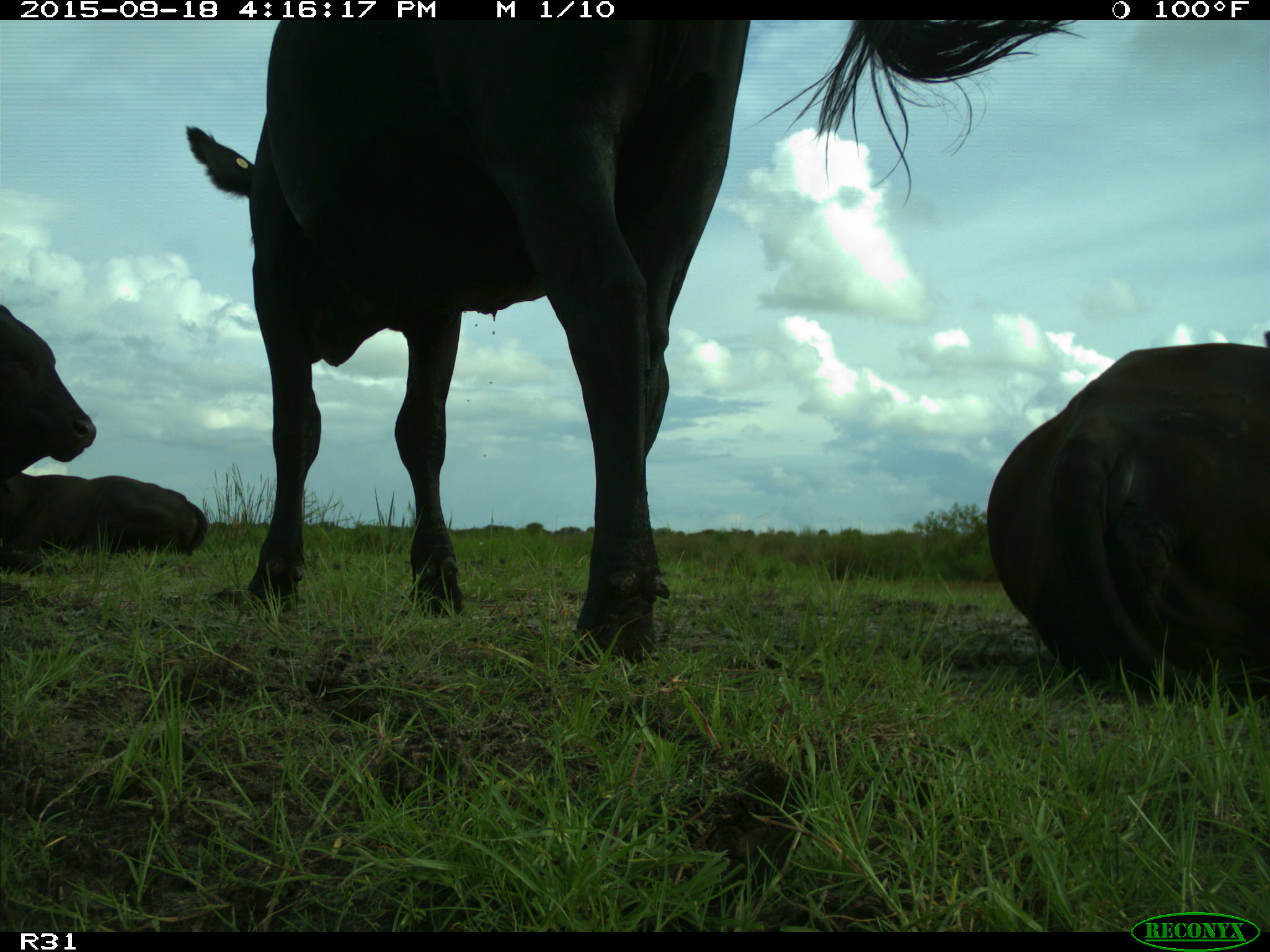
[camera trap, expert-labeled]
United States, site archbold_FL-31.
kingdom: Animalia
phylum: Chordata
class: Mammalia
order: Artiodactyla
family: Bovidae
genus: Bos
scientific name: Bos taurus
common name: domestic cow